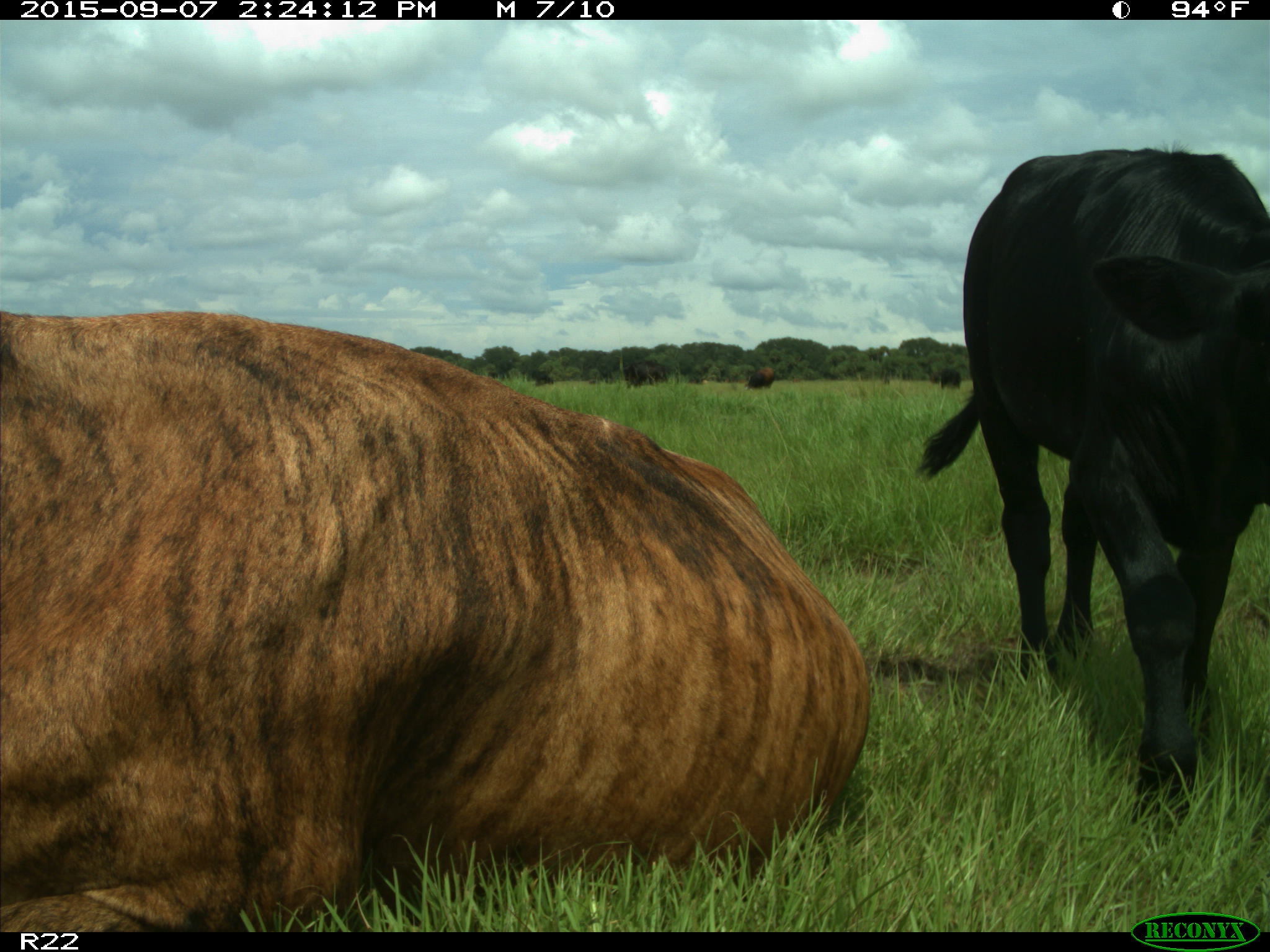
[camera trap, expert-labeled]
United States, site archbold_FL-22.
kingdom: Animalia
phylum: Chordata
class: Mammalia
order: Artiodactyla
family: Bovidae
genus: Bos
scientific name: Bos taurus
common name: domestic cow